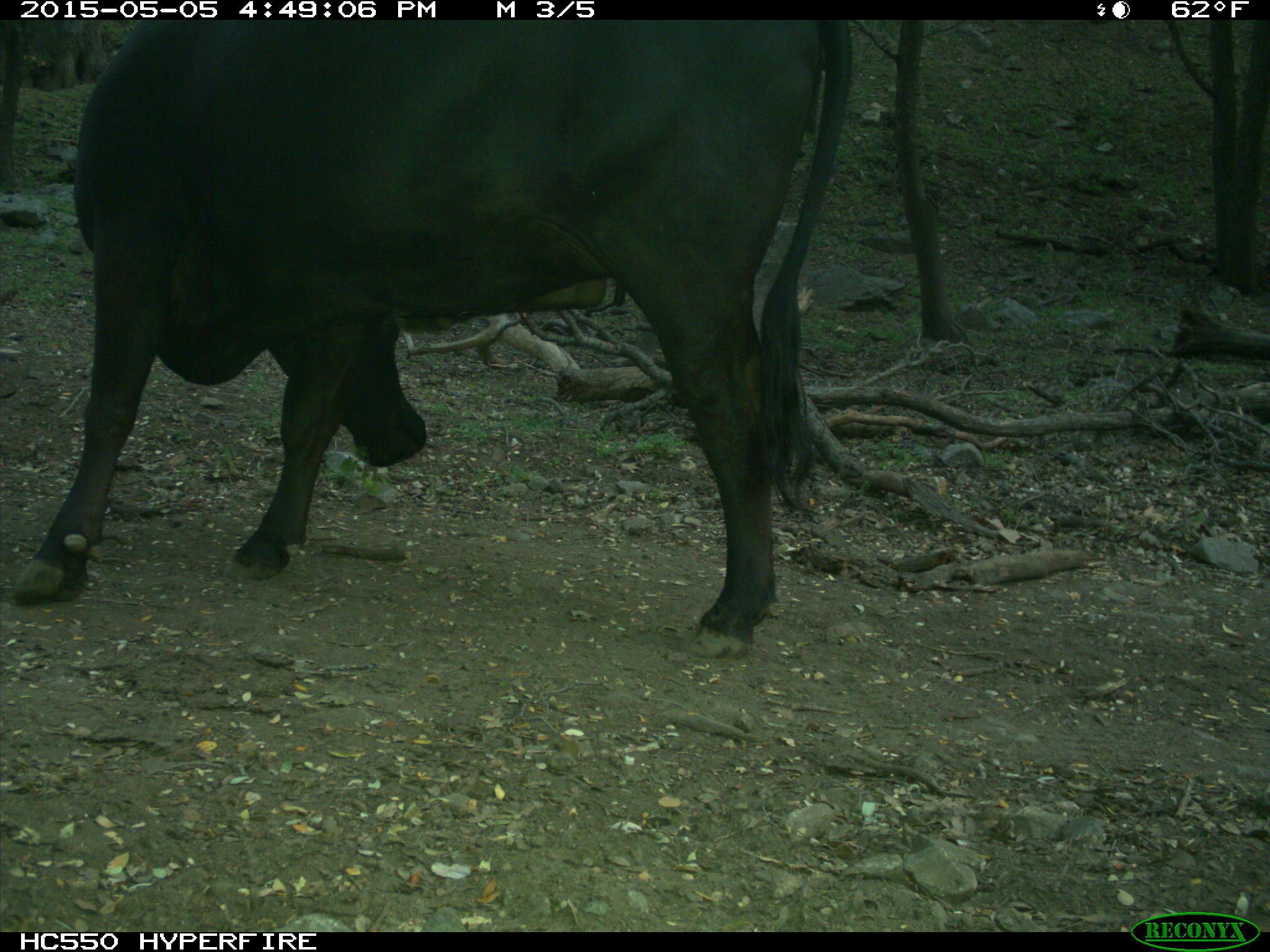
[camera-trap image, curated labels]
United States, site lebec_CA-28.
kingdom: Animalia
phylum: Chordata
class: Mammalia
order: Artiodactyla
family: Bovidae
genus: Bos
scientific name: Bos taurus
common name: domestic cow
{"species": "Bos taurus (domestic cow)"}